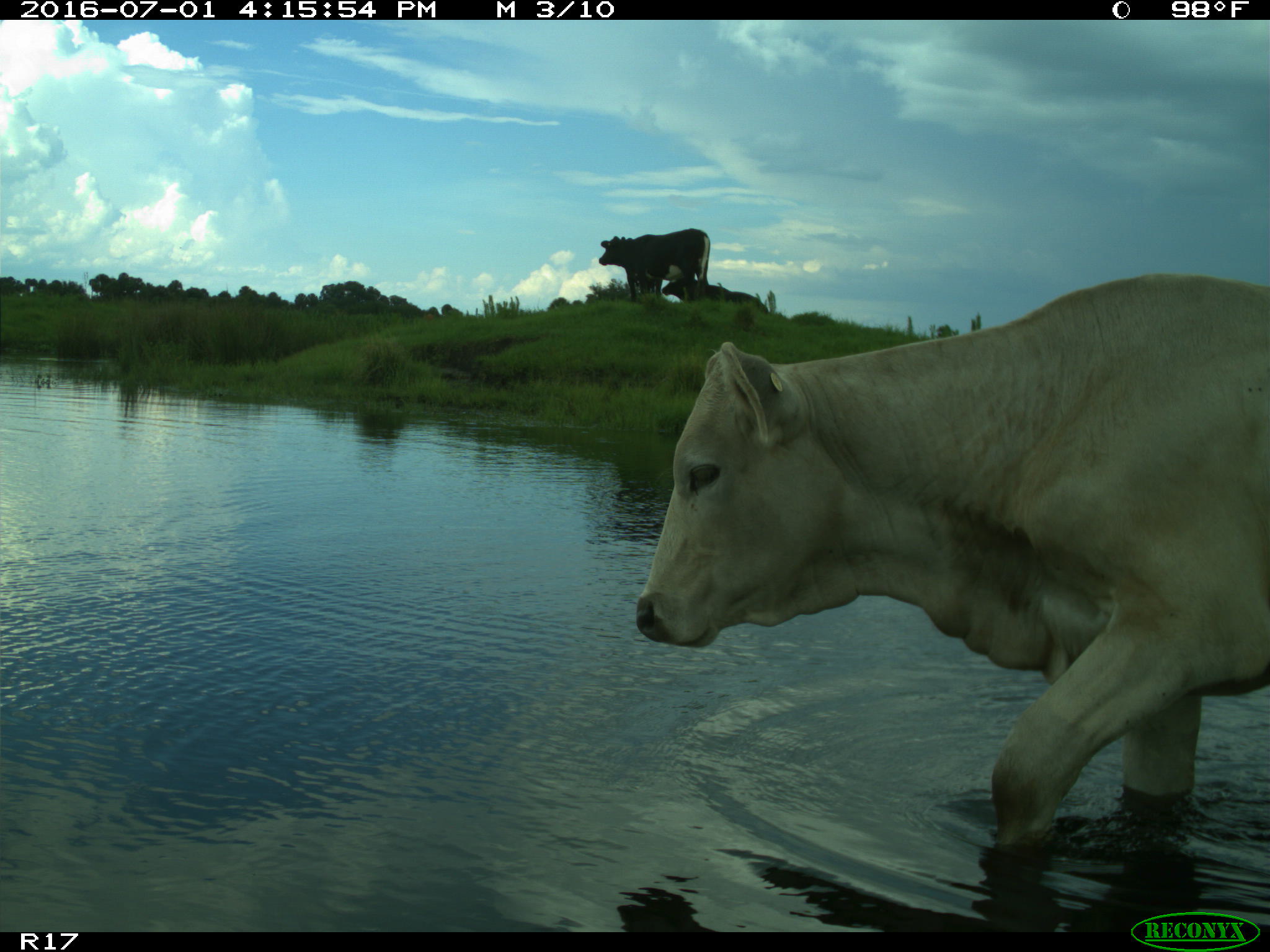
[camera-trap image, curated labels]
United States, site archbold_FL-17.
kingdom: Animalia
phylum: Chordata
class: Mammalia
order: Artiodactyla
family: Bovidae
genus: Bos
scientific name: Bos taurus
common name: domestic cow